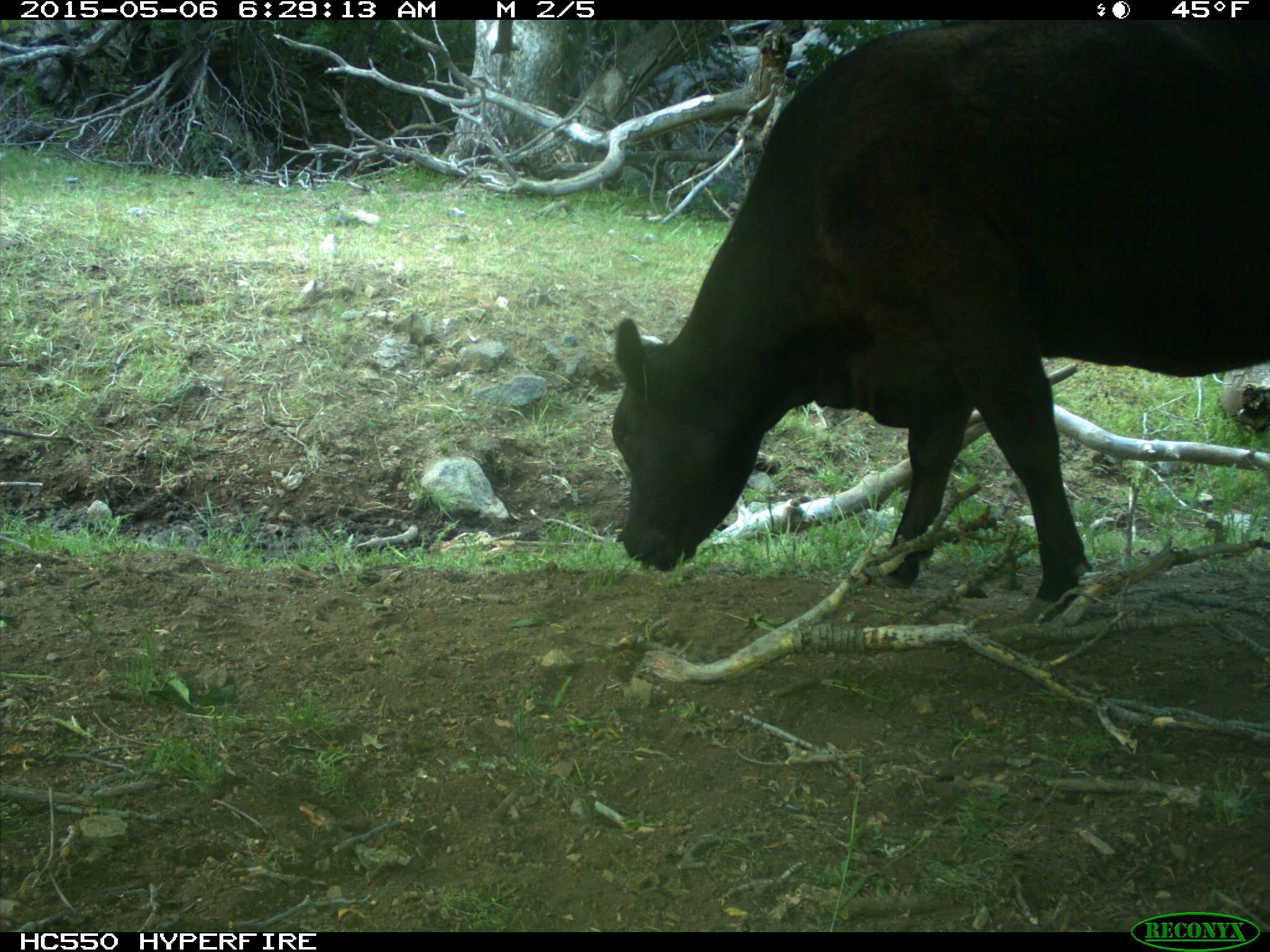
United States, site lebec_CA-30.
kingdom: Animalia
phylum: Chordata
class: Mammalia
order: Artiodactyla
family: Bovidae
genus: Bos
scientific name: Bos taurus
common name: domestic cow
Bos taurus (domestic cow).